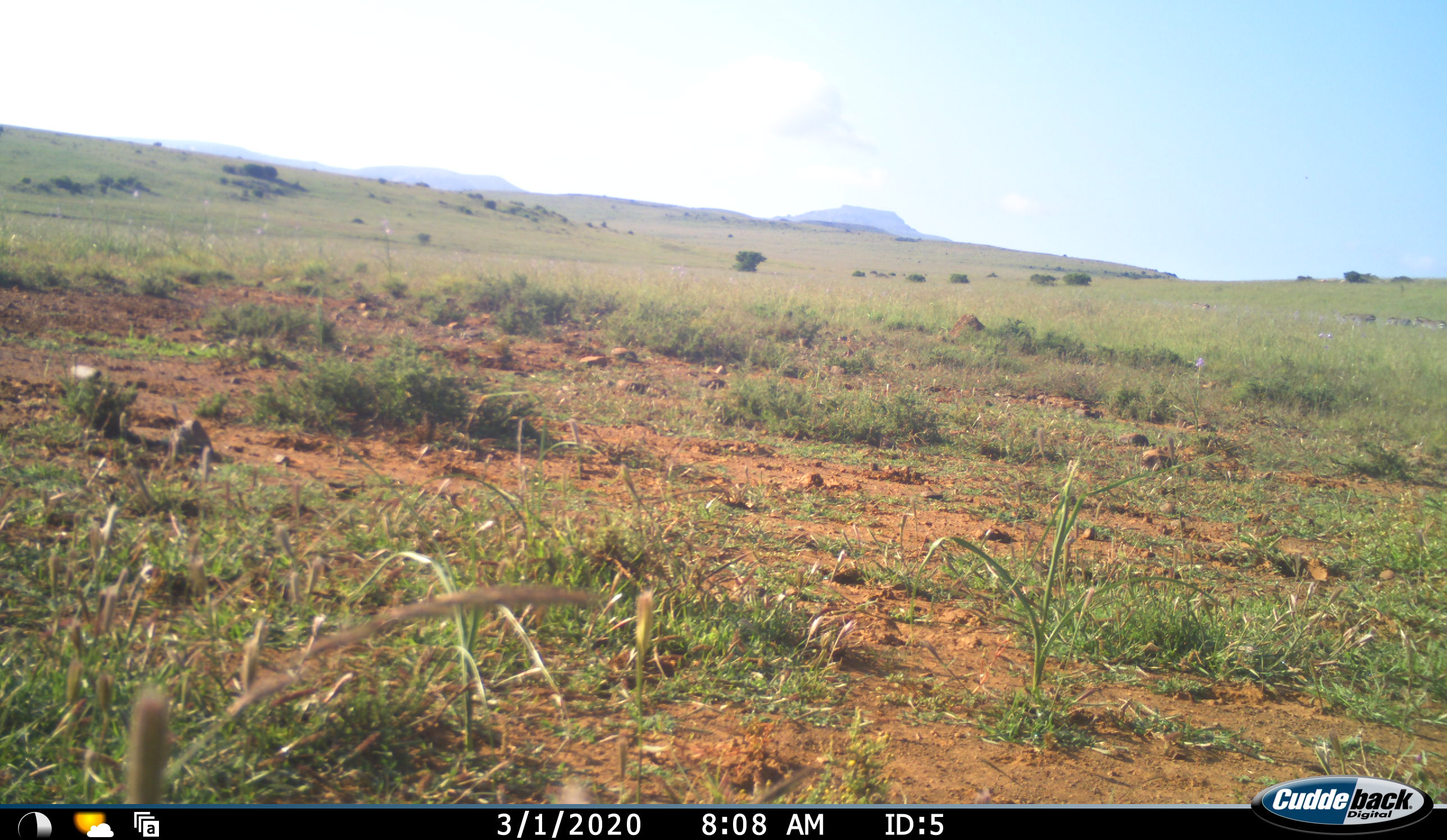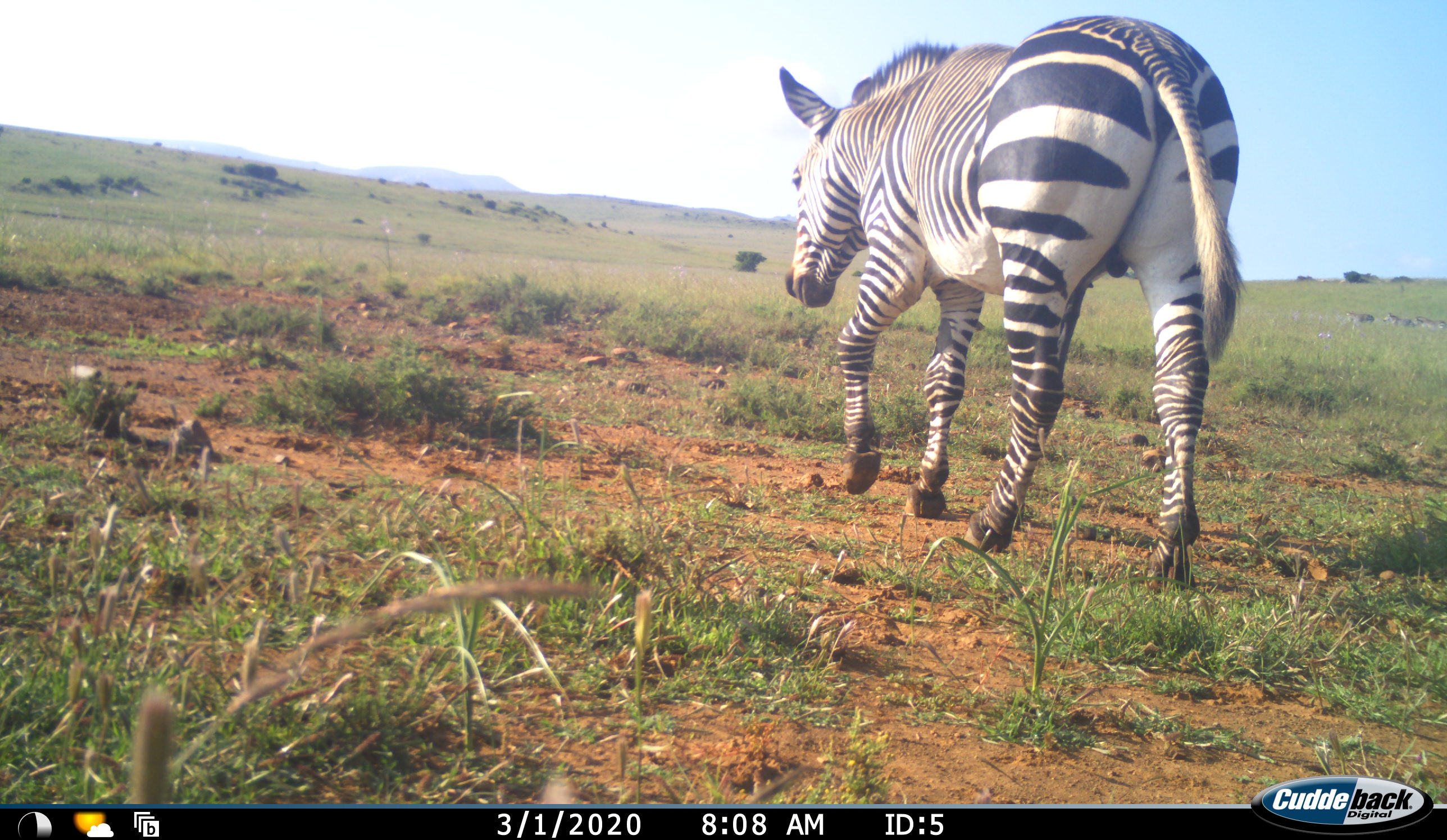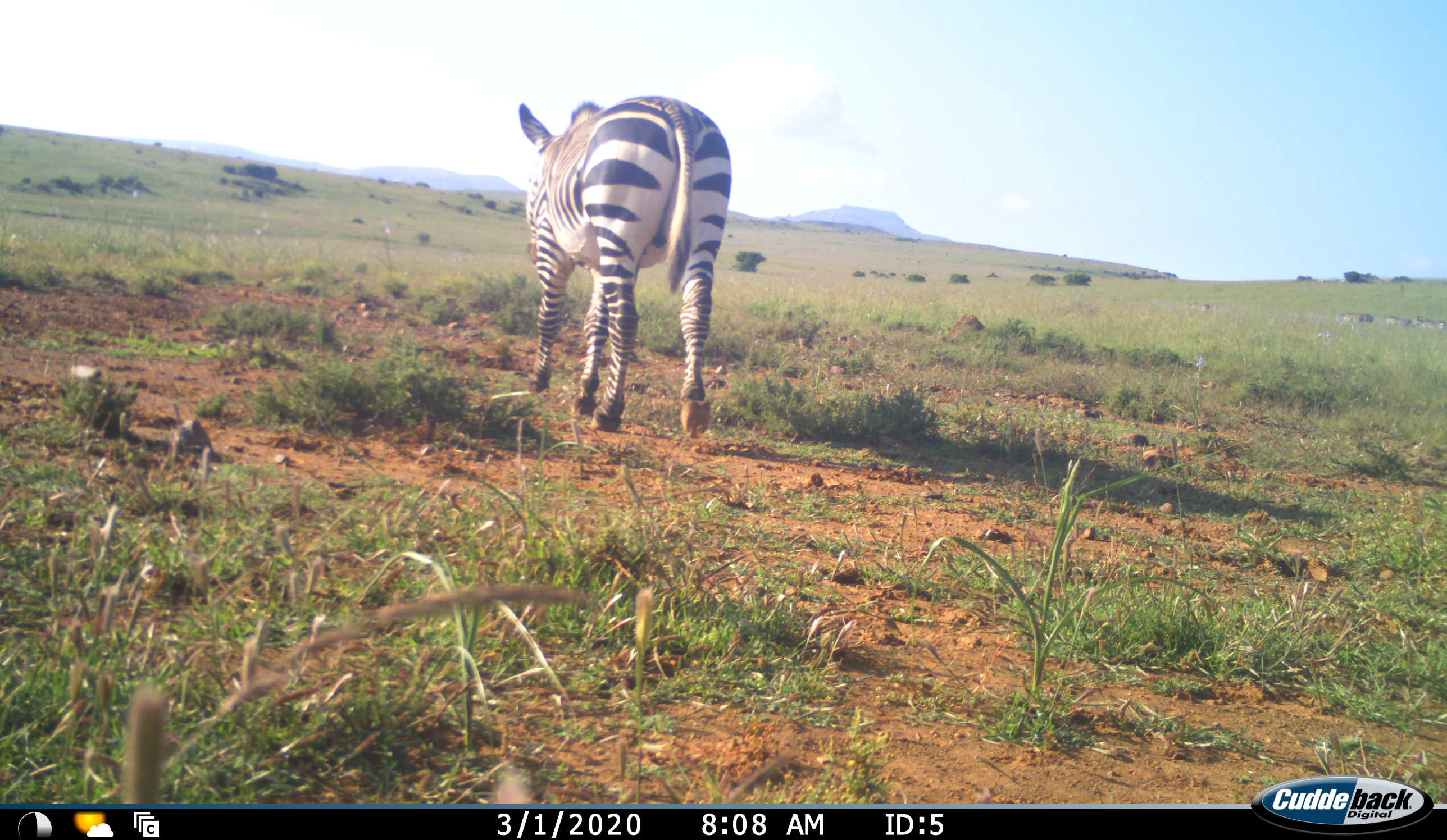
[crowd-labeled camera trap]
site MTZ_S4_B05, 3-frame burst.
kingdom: Animalia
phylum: Chordata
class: Mammalia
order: Perissodactyla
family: Equidae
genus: Equus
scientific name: Equus zebra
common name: mountain zebra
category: zebramountain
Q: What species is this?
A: Zebramountain (mountain zebra) (Equus zebra).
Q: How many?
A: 1.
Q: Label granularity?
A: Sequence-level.